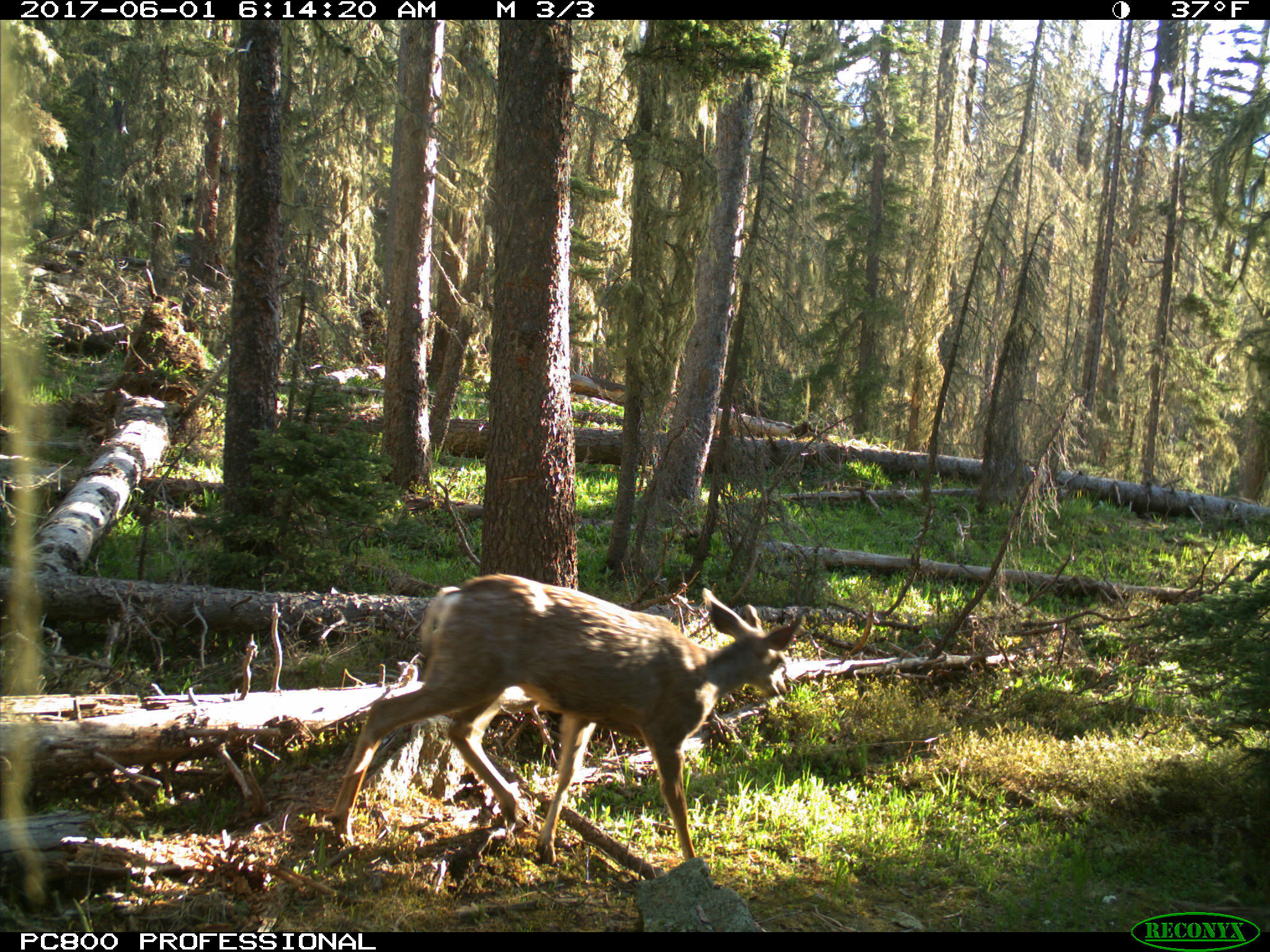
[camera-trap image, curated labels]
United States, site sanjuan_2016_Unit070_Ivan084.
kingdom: Animalia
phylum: Chordata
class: Mammalia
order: Artiodactyla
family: Cervidae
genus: Odocoileus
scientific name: Odocoileus hemionus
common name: mule deer